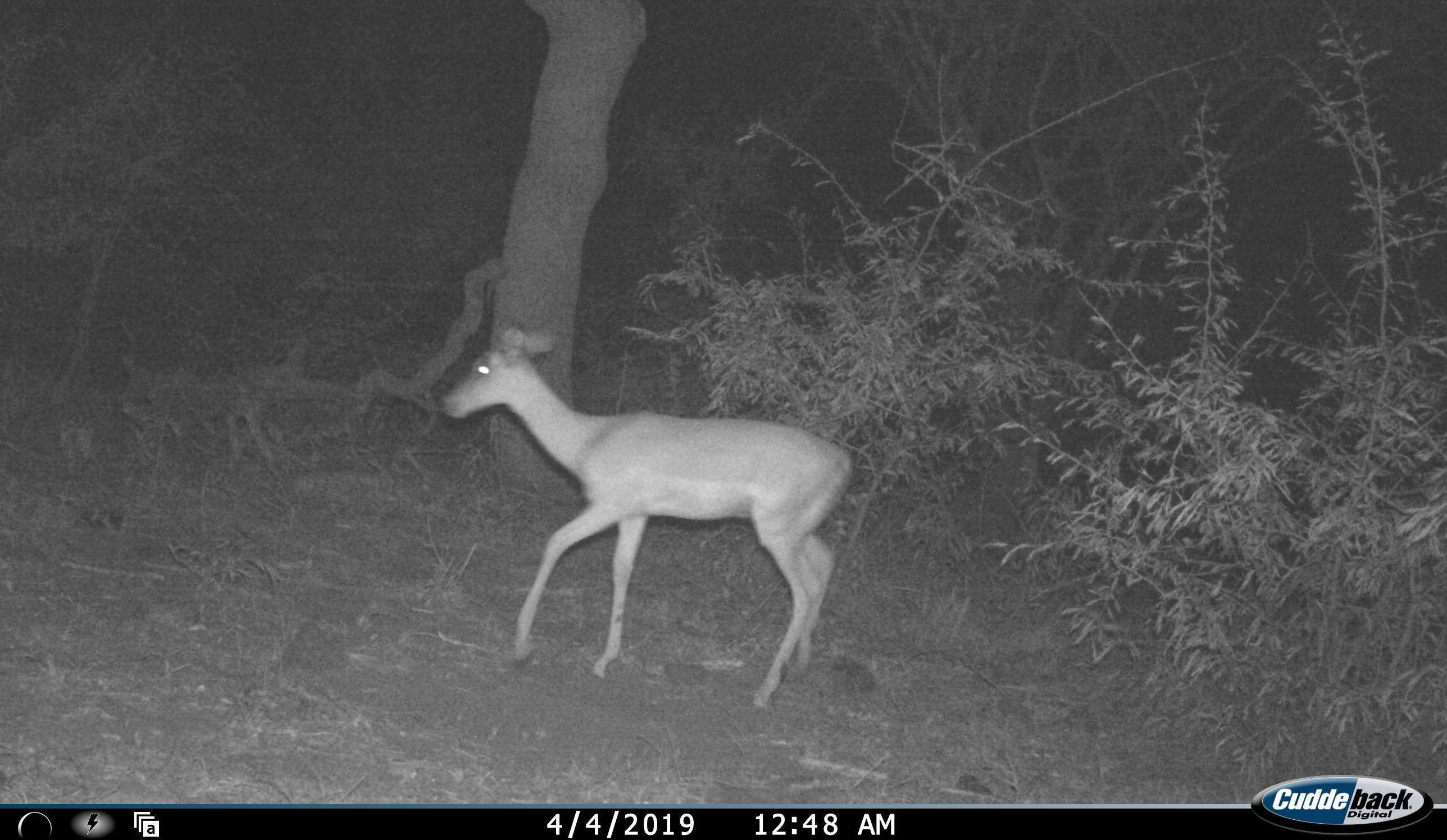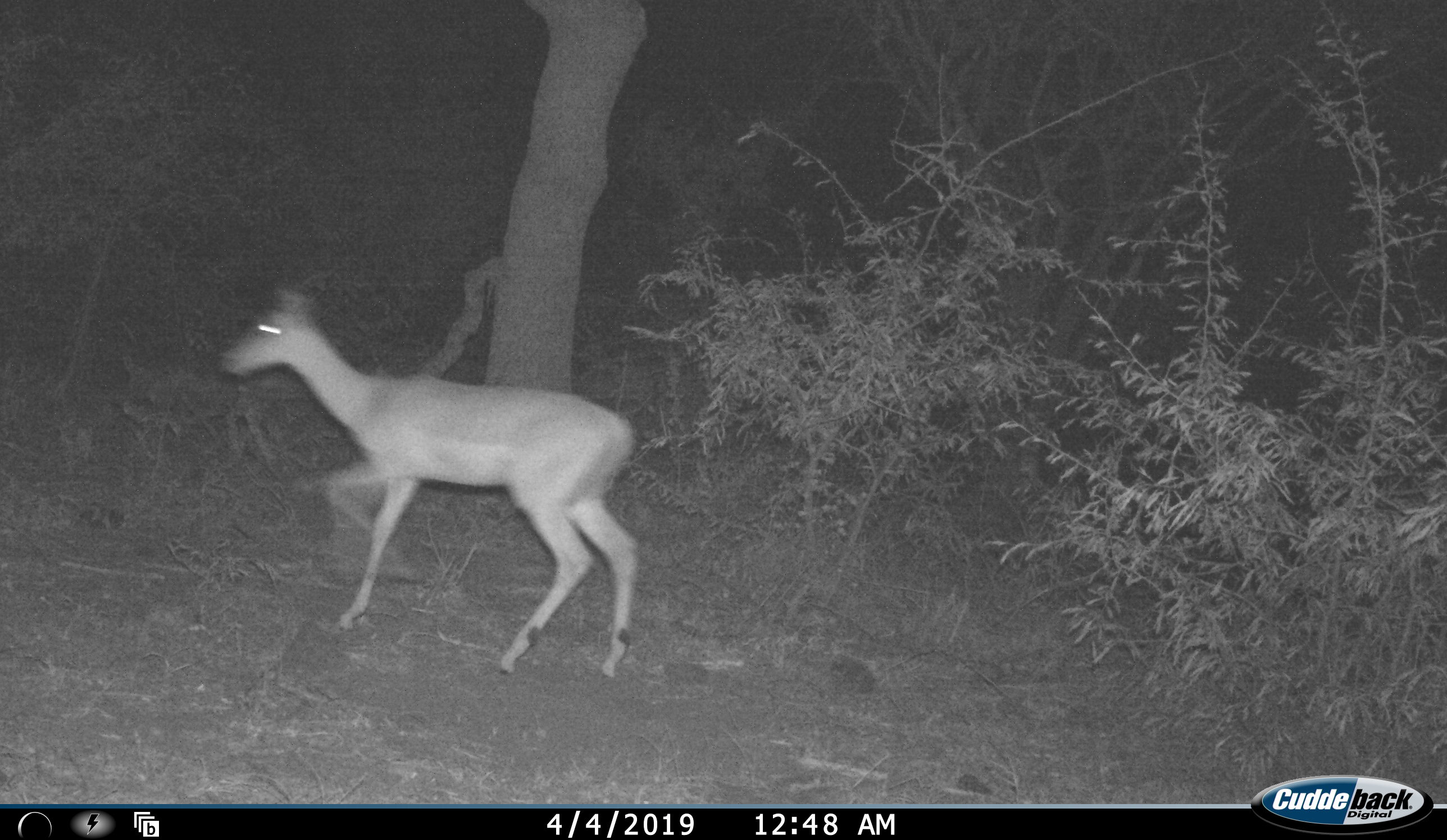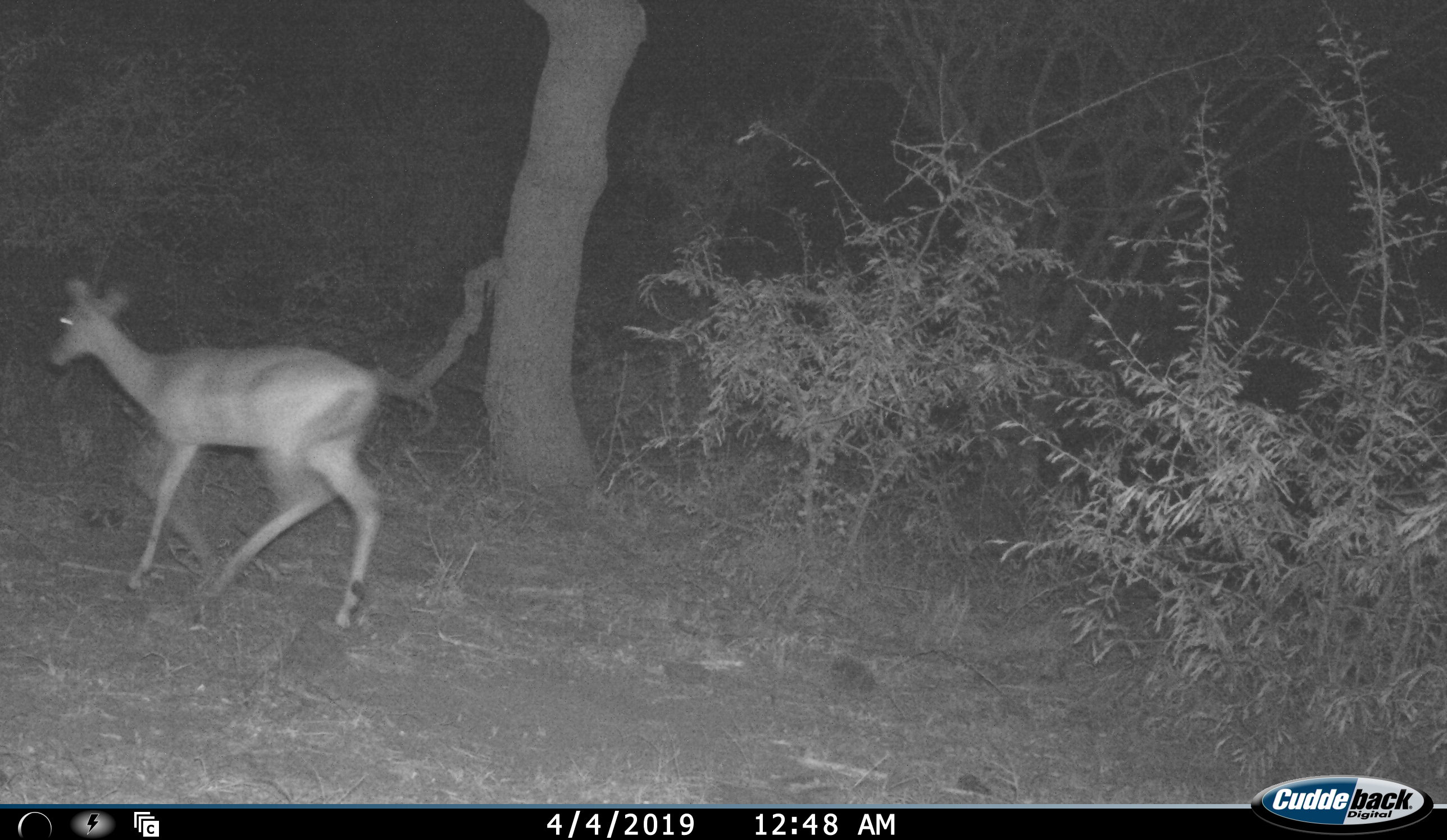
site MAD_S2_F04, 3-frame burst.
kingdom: Animalia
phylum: Chordata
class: Mammalia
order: Artiodactyla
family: Bovidae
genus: Aepyceros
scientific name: Aepyceros melampus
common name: impala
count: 1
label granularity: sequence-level